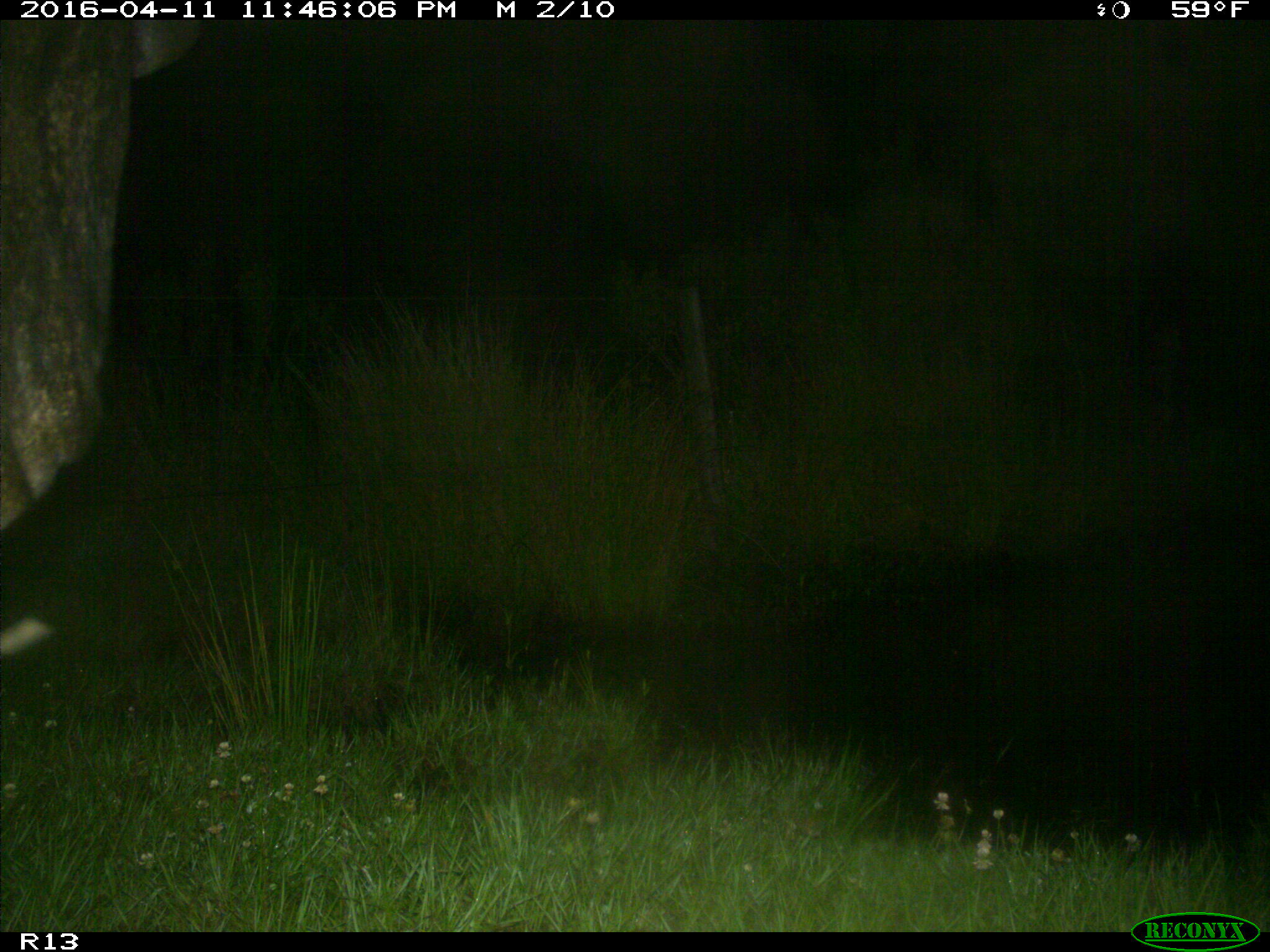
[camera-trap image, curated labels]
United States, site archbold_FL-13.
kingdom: Animalia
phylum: Chordata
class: Mammalia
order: Artiodactyla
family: Bovidae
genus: Bos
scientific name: Bos taurus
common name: domestic cow